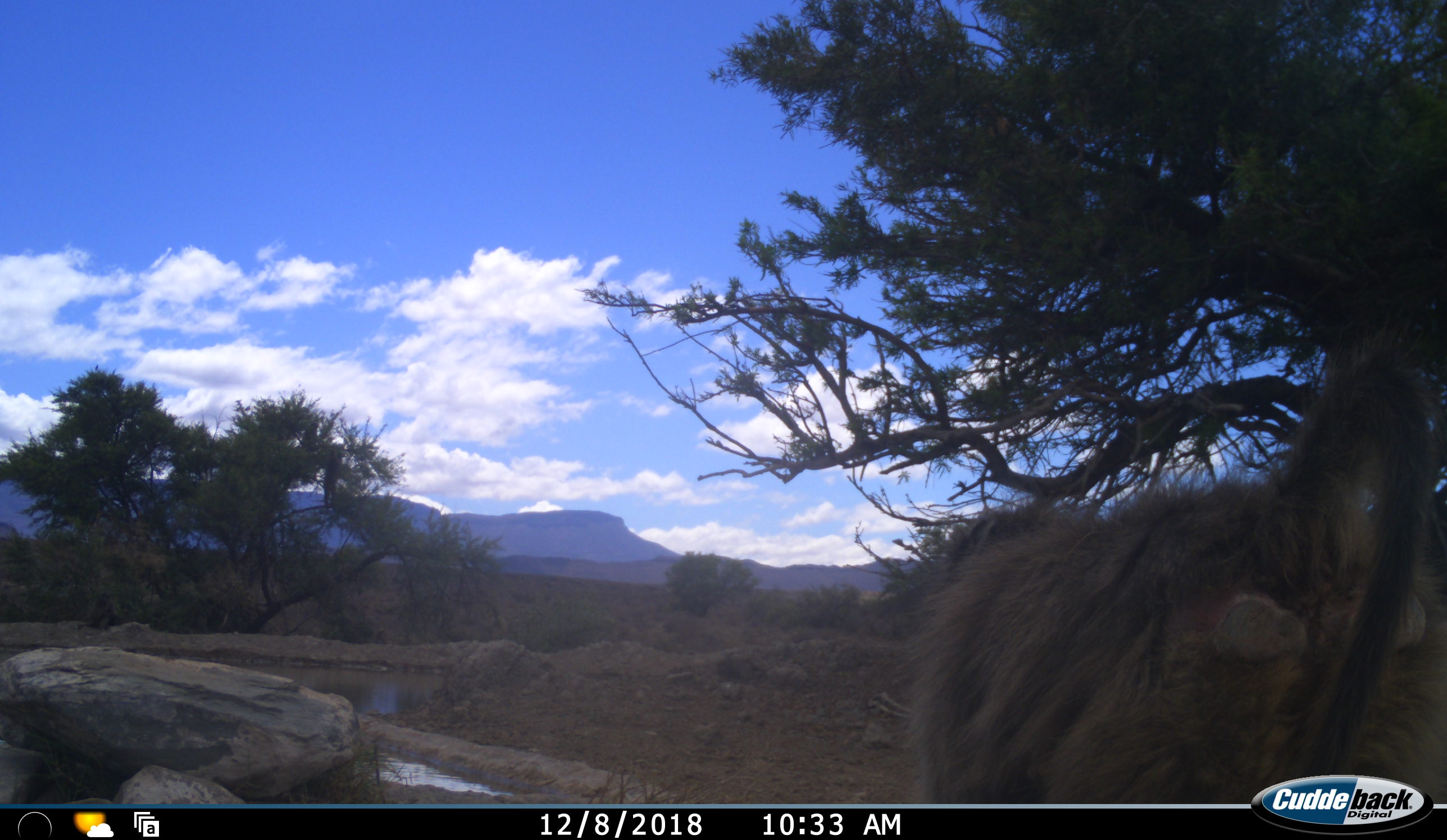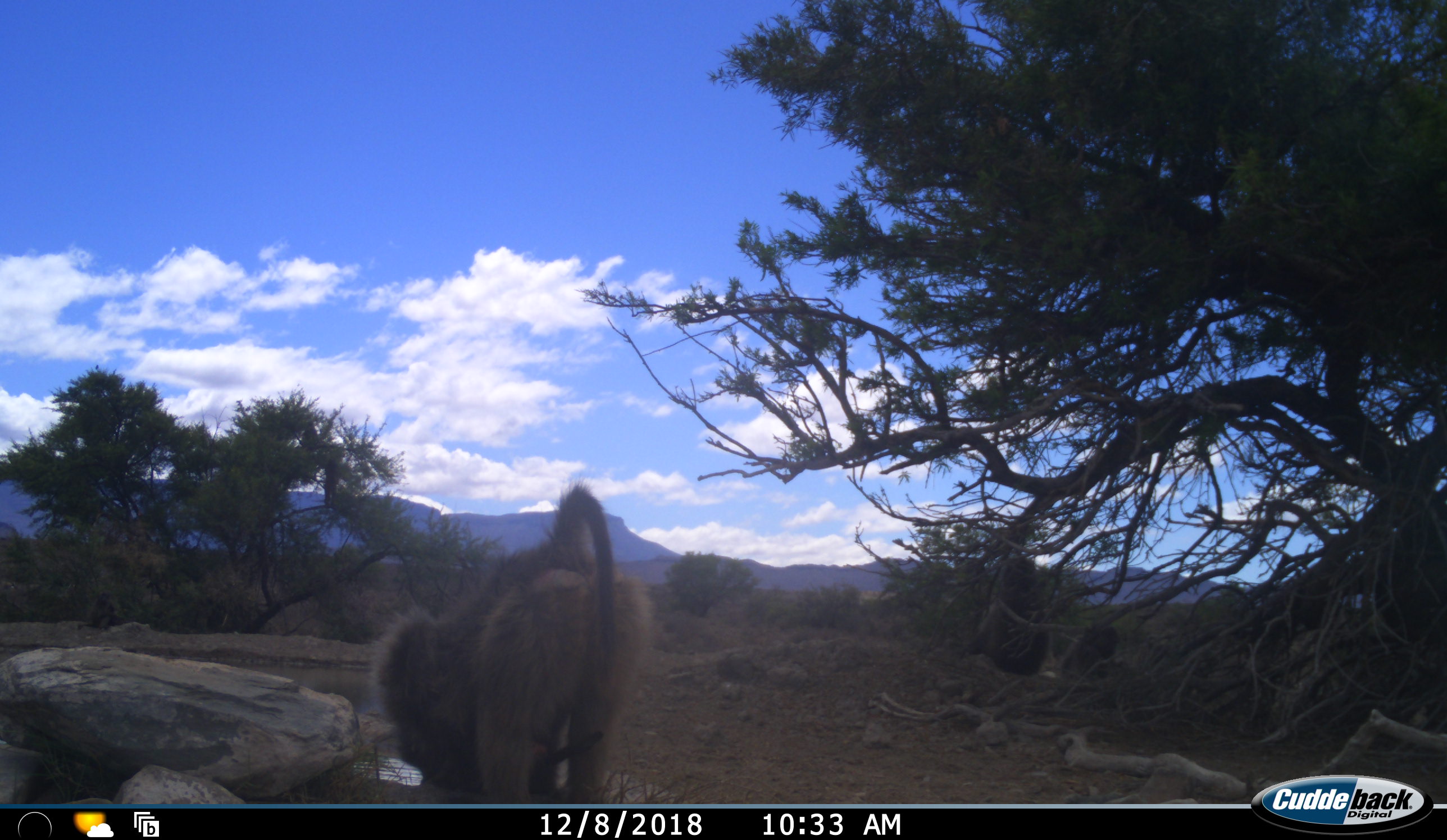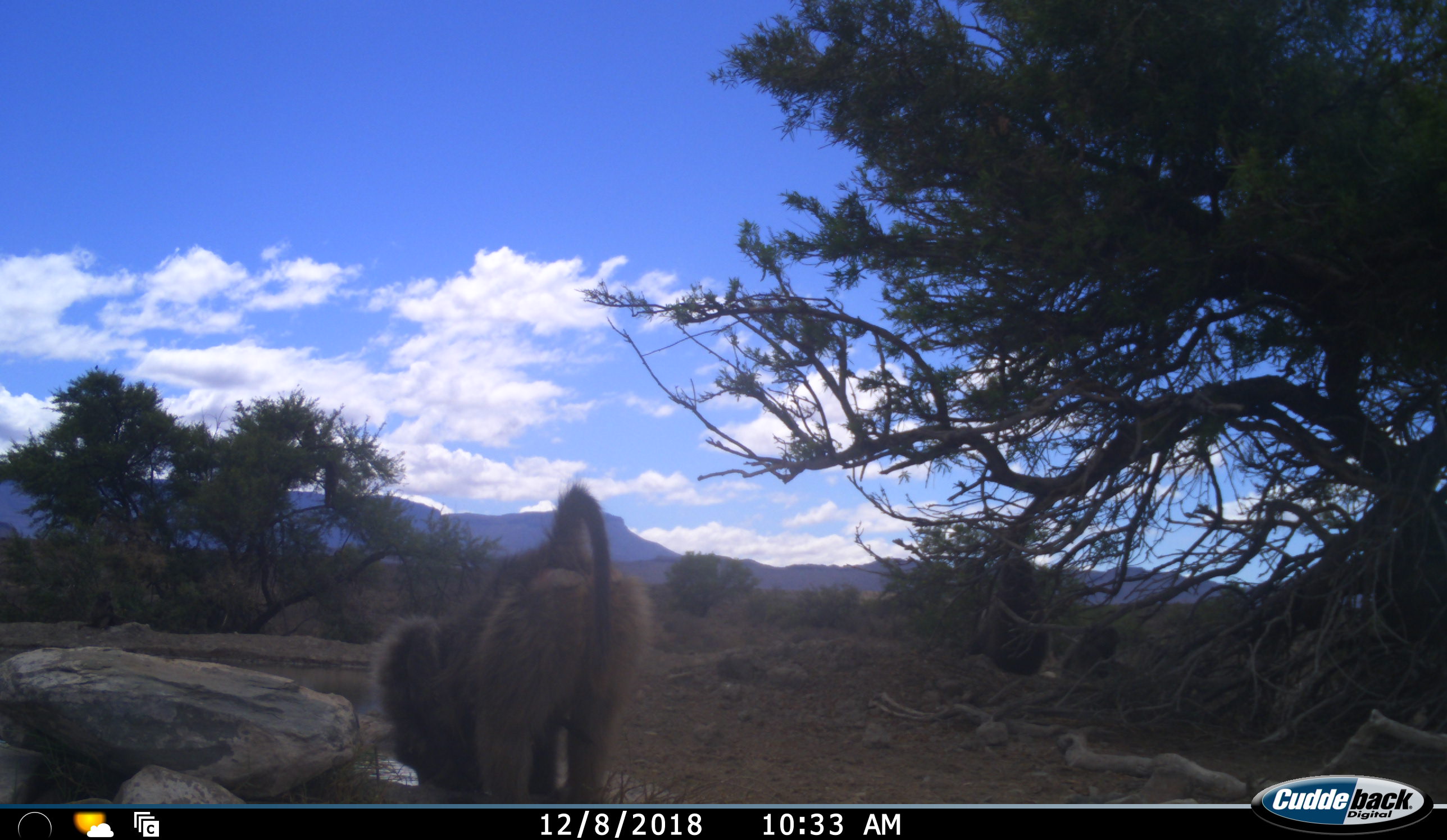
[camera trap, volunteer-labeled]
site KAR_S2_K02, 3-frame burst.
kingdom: Animalia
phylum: Chordata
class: Mammalia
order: Primates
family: Cercopithecidae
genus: Papio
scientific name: Papio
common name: baboon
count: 3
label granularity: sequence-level